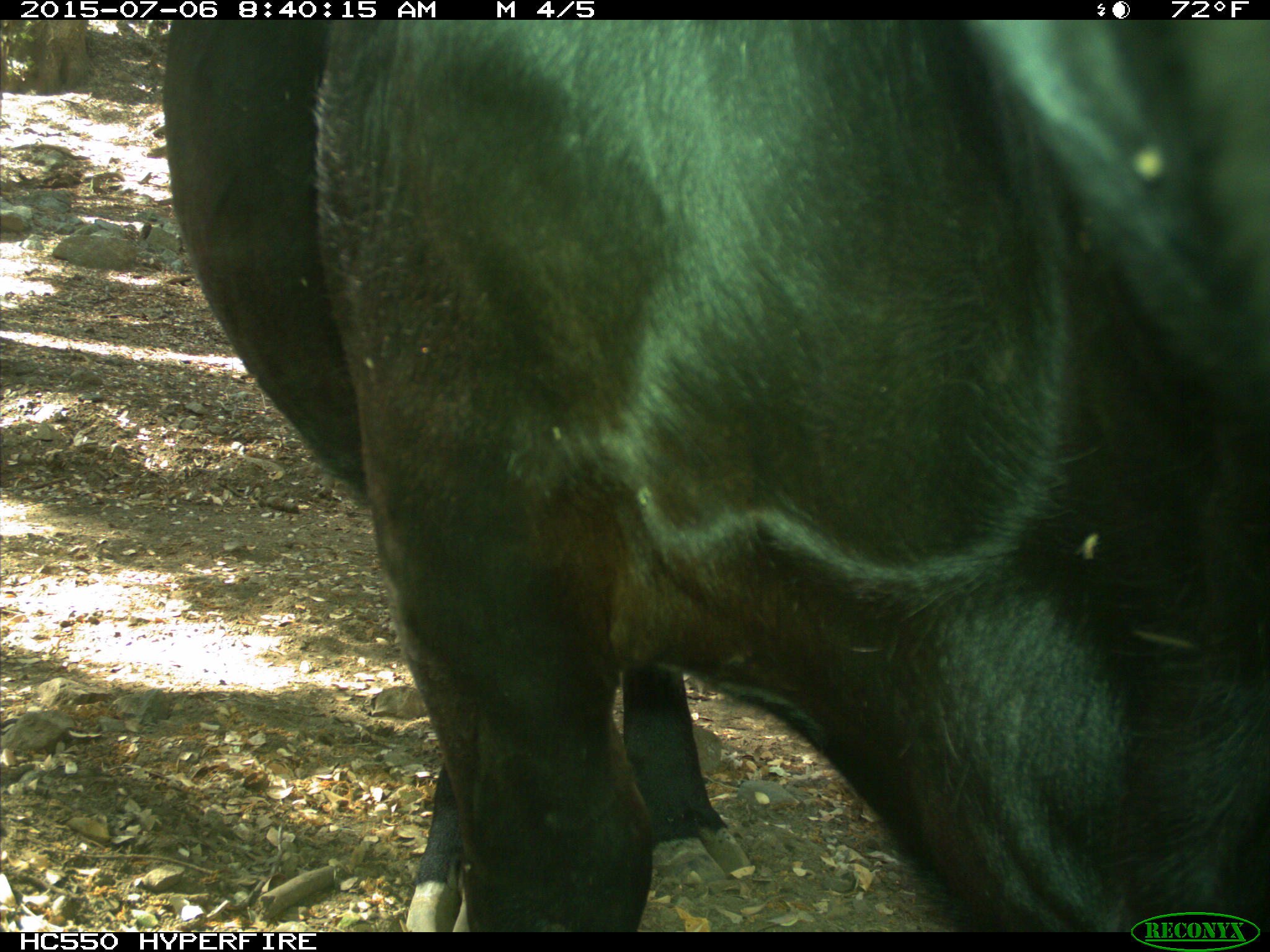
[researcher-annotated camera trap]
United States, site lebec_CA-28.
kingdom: Animalia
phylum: Chordata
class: Mammalia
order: Artiodactyla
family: Bovidae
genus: Bos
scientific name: Bos taurus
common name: domestic cow